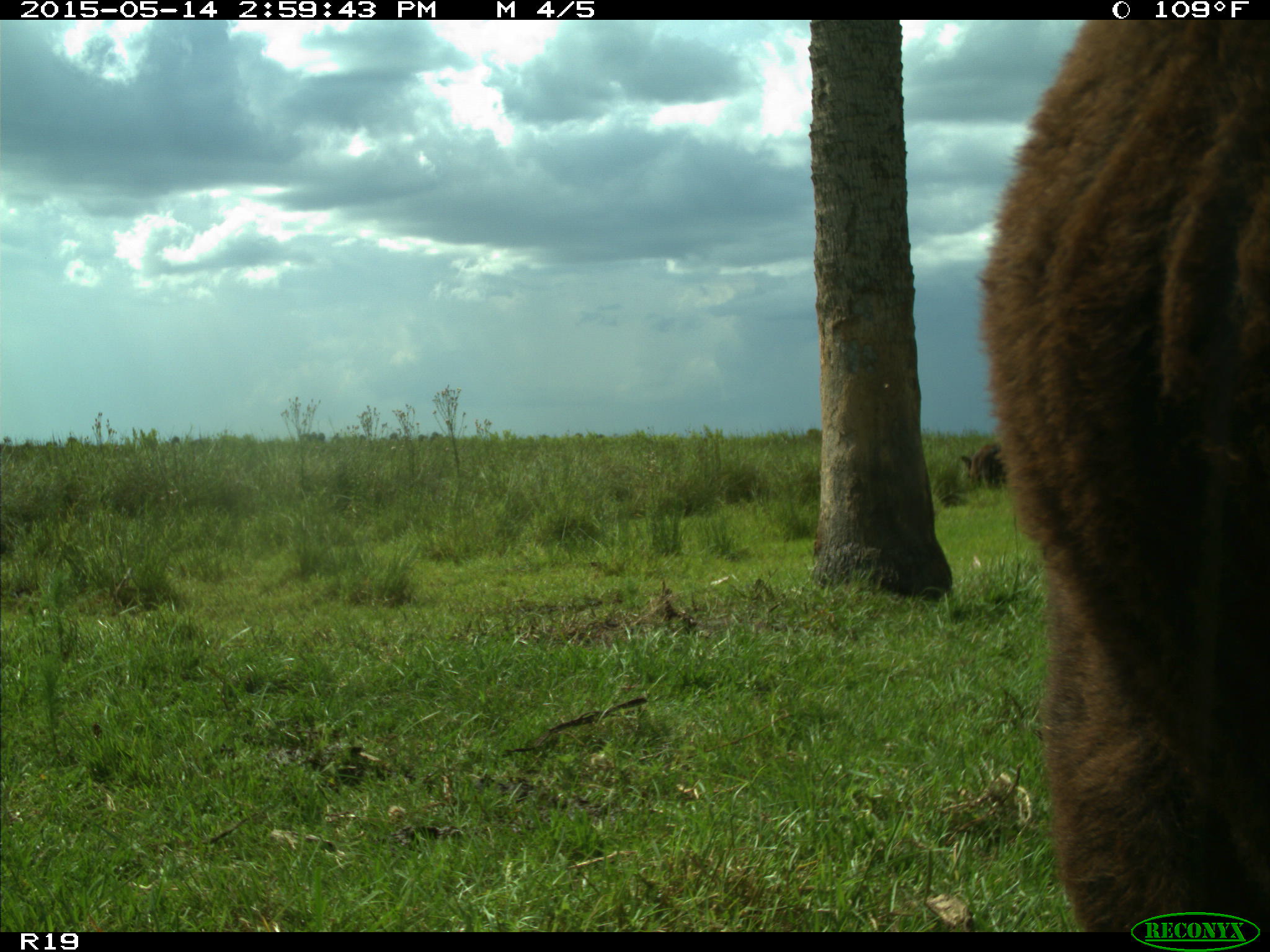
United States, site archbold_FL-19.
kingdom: Animalia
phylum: Chordata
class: Mammalia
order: Artiodactyla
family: Bovidae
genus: Bos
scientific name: Bos taurus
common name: domestic cow